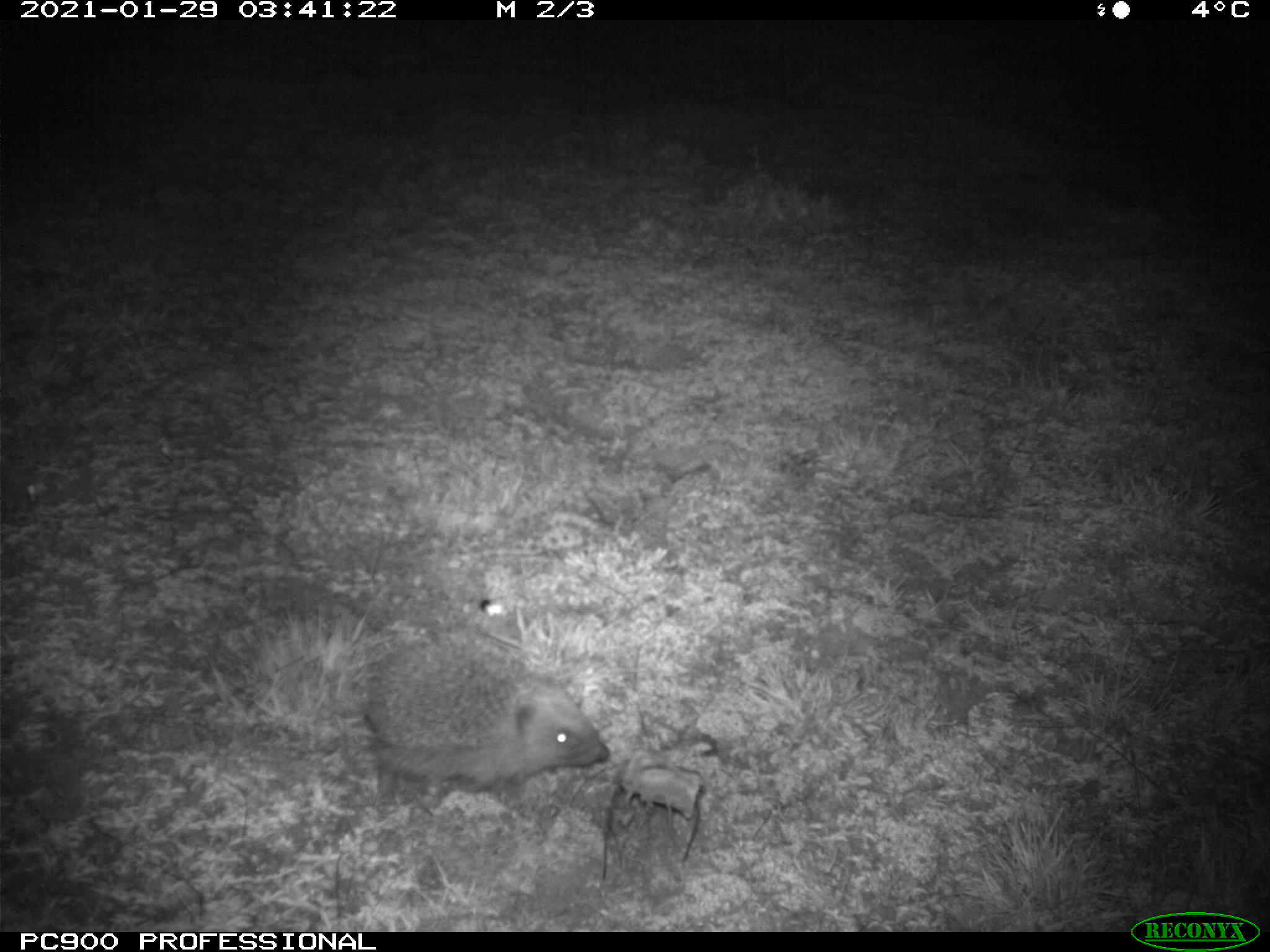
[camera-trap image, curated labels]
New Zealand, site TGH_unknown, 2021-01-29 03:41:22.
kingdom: Animalia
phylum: Chordata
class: Mammalia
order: Eulipotyphla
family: Erinaceidae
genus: Erinaceus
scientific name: Erinaceus europaeus europaeus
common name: european hedgehog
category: hedgehog